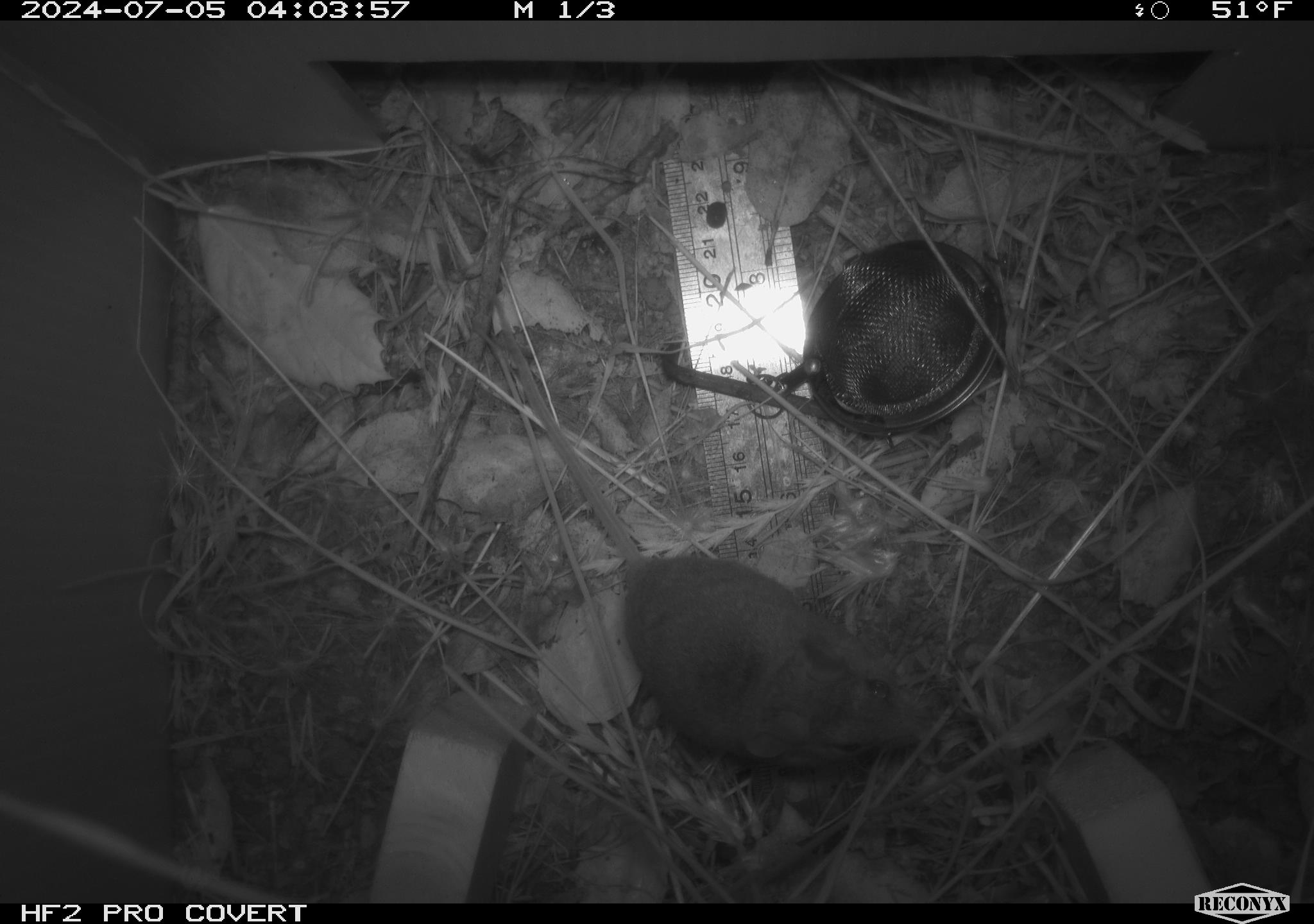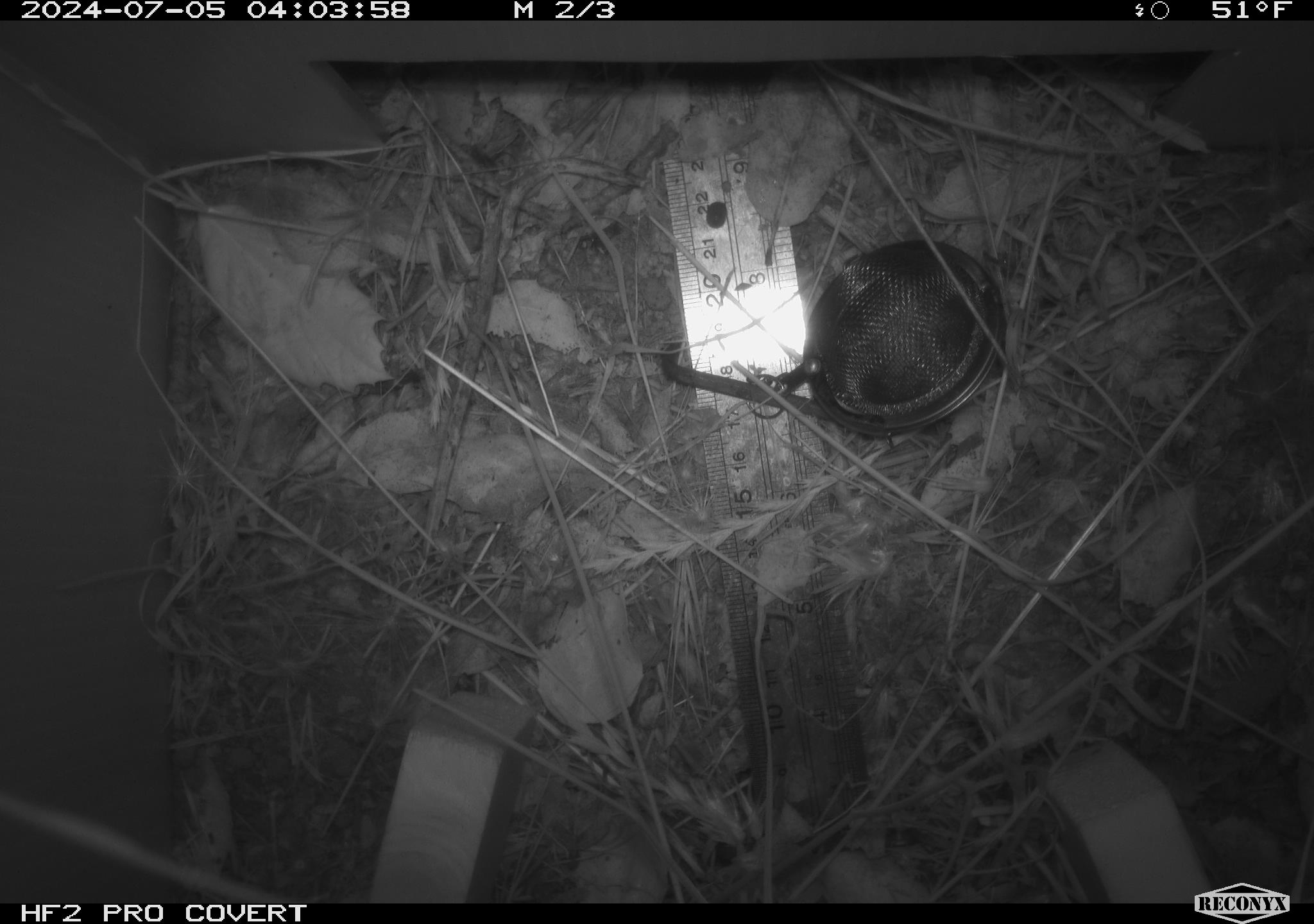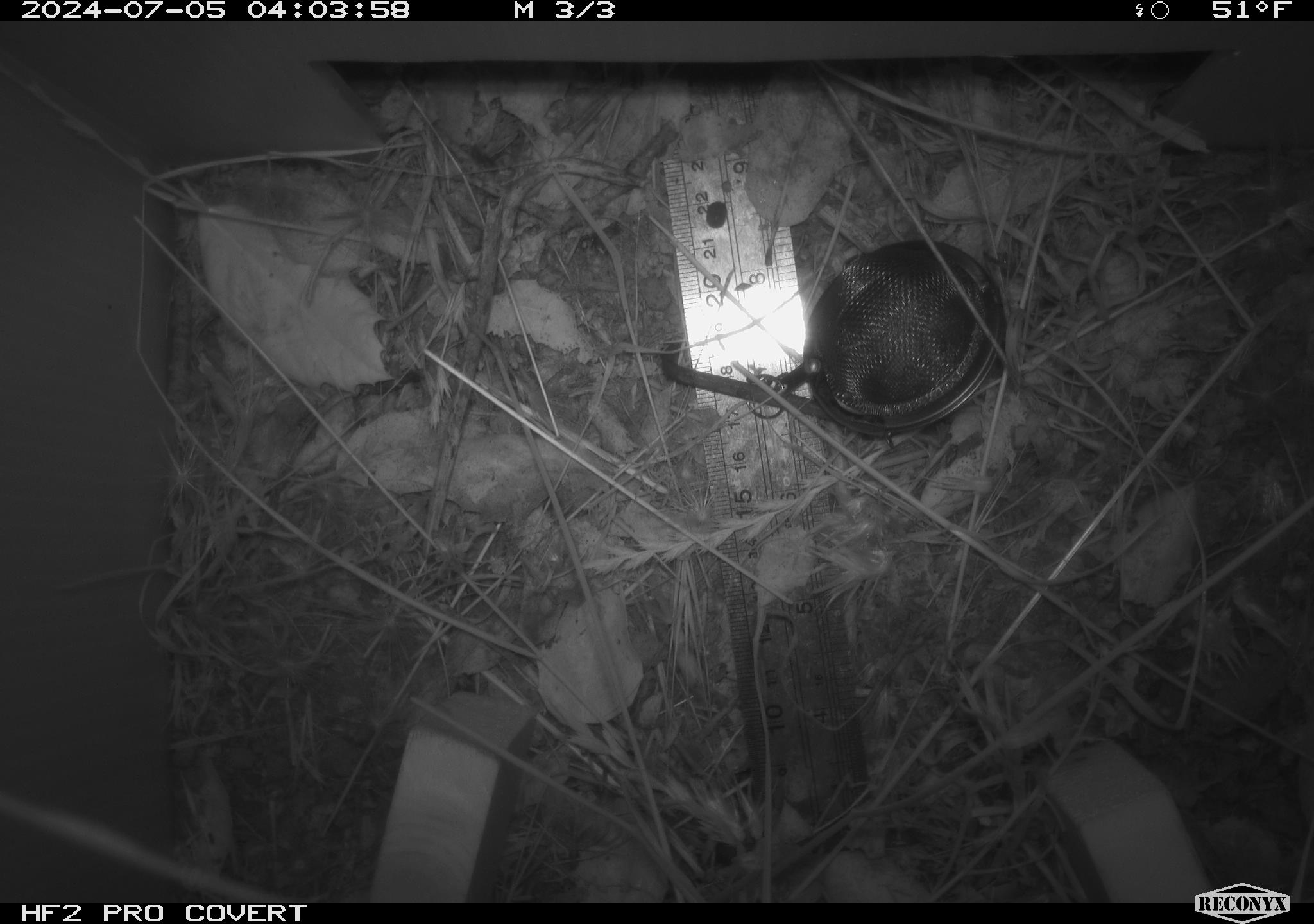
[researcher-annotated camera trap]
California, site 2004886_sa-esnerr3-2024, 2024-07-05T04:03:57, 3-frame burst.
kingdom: Animalia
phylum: Chordata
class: Mammalia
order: Rodentia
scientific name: Rodentia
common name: rodent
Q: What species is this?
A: Rodent (Rodentia).